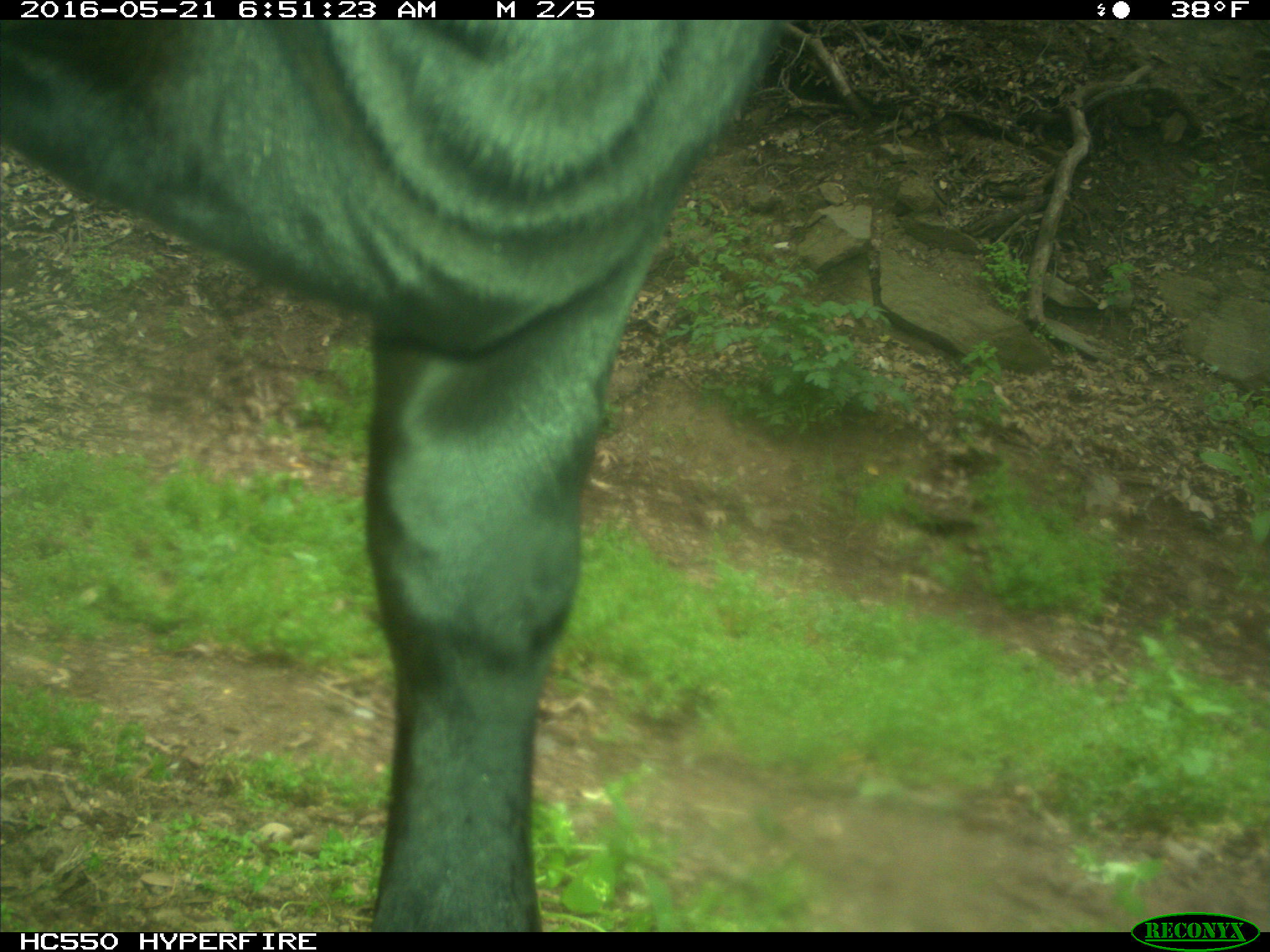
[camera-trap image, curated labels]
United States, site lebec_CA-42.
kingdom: Animalia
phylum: Chordata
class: Mammalia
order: Artiodactyla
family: Bovidae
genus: Bos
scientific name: Bos taurus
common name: domestic cow